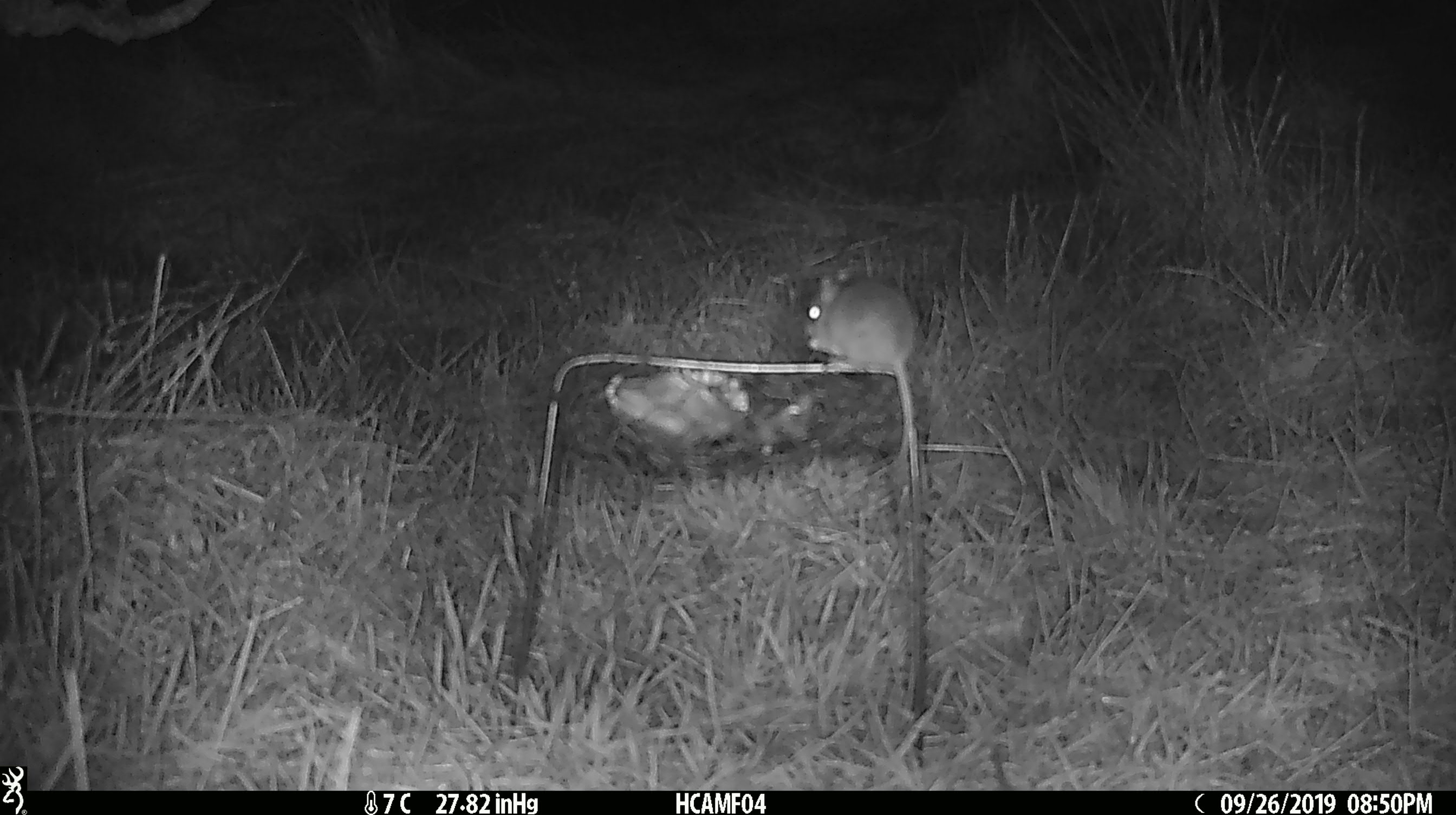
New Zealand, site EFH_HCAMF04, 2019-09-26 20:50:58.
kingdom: Animalia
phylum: Chordata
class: Mammalia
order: Rodentia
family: Muridae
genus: Mus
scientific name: Mus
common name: mouse